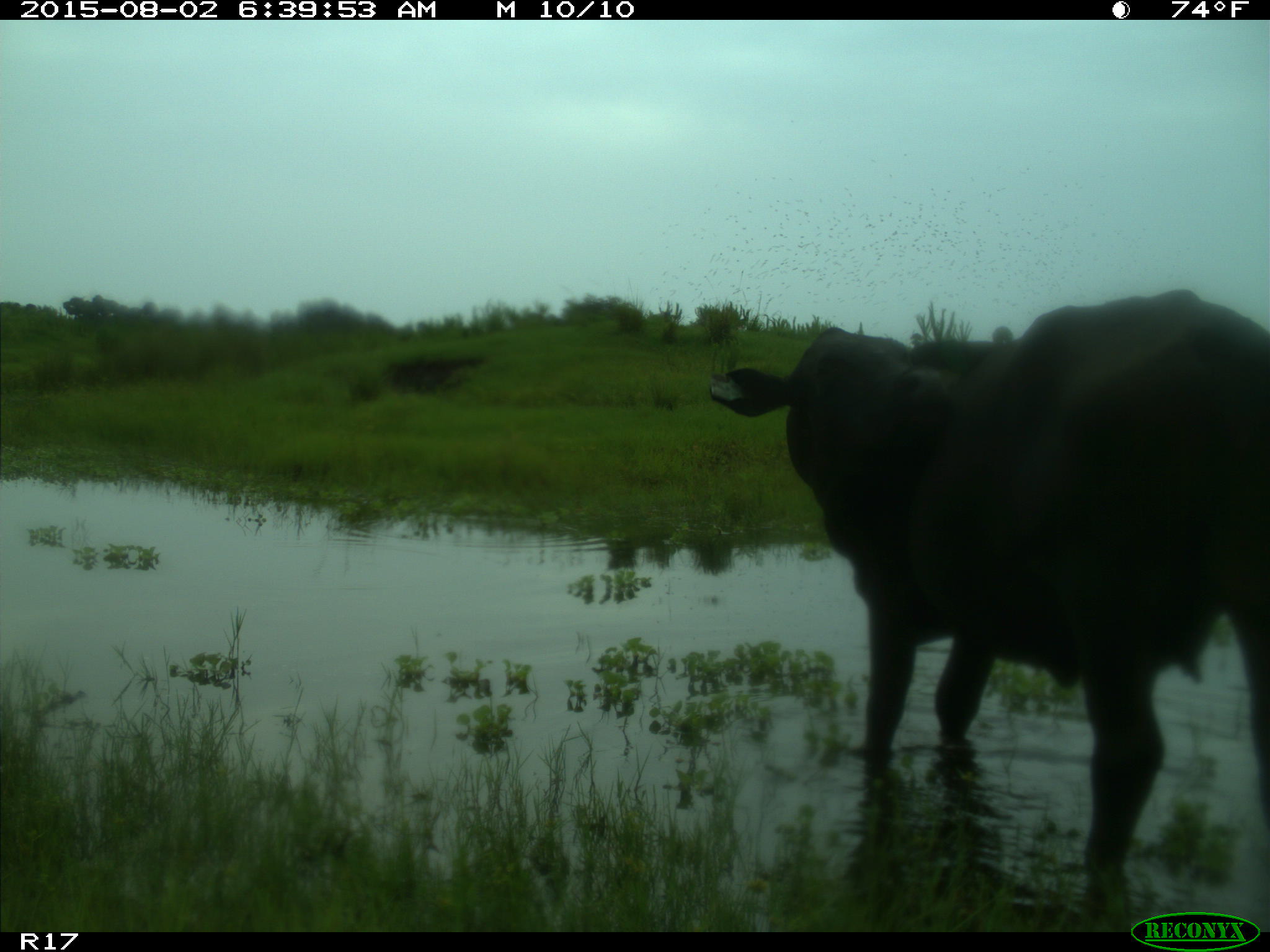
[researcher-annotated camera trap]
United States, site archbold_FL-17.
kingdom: Animalia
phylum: Chordata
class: Mammalia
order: Artiodactyla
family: Bovidae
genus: Bos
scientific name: Bos taurus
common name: domestic cow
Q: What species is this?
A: Bos taurus (domestic cow).